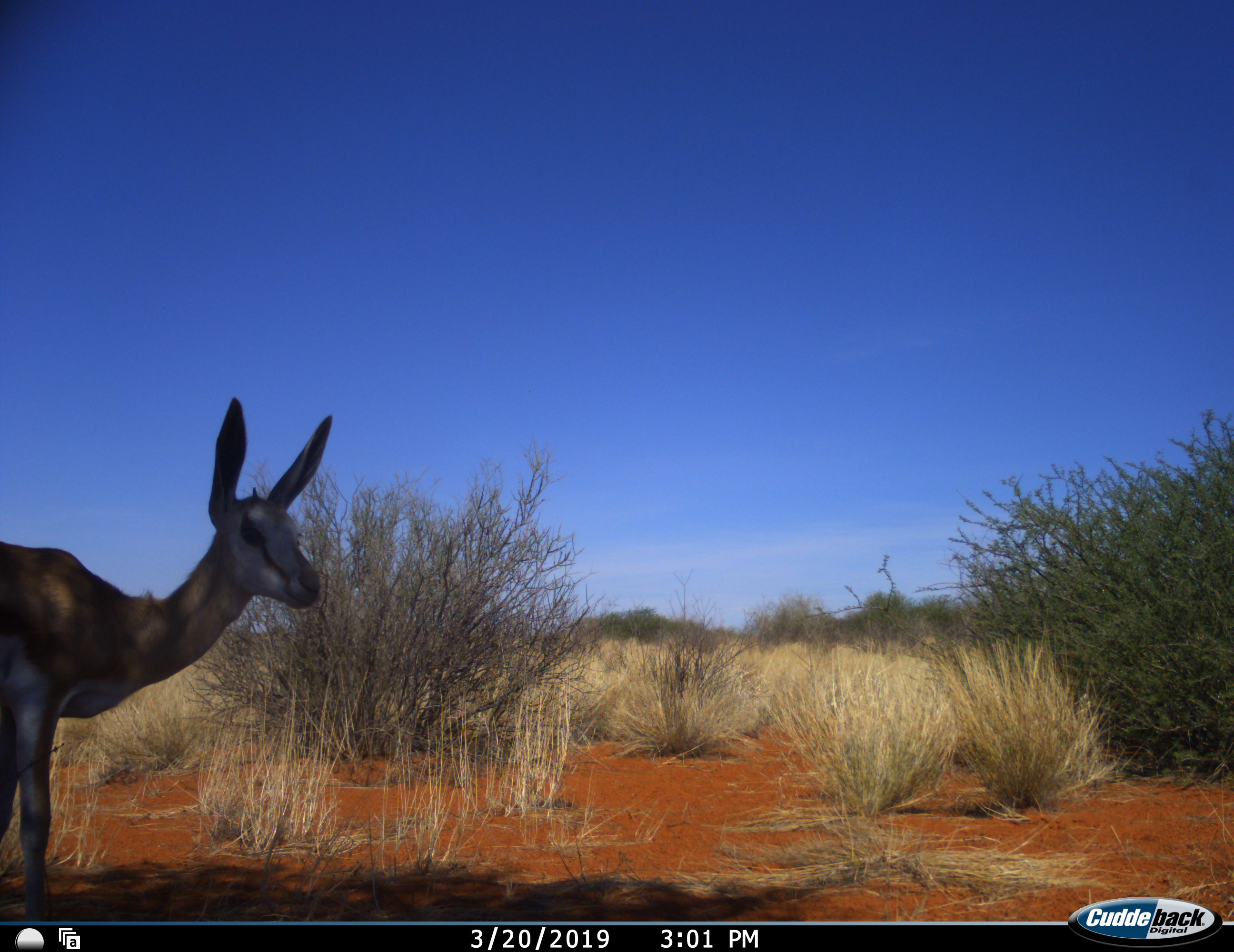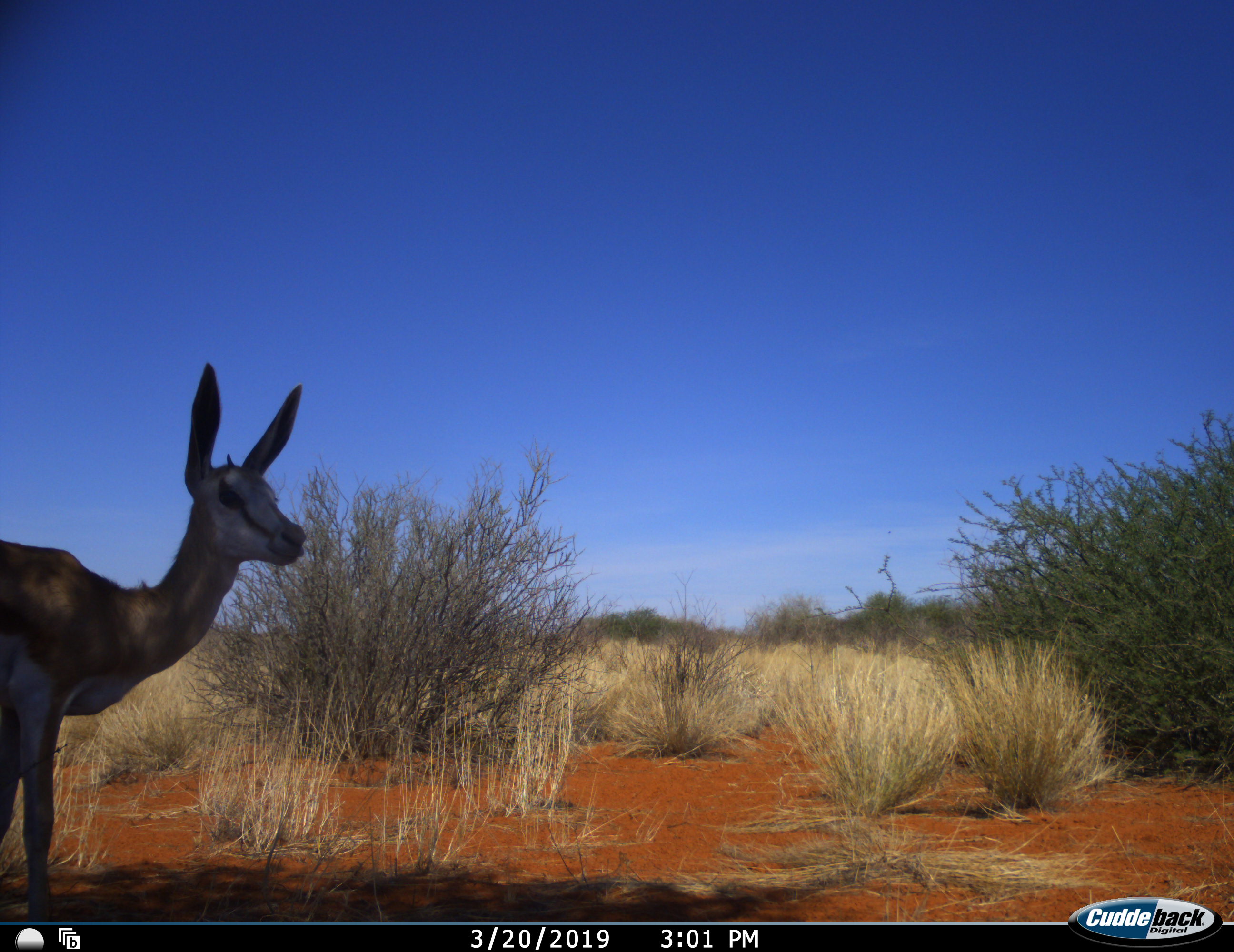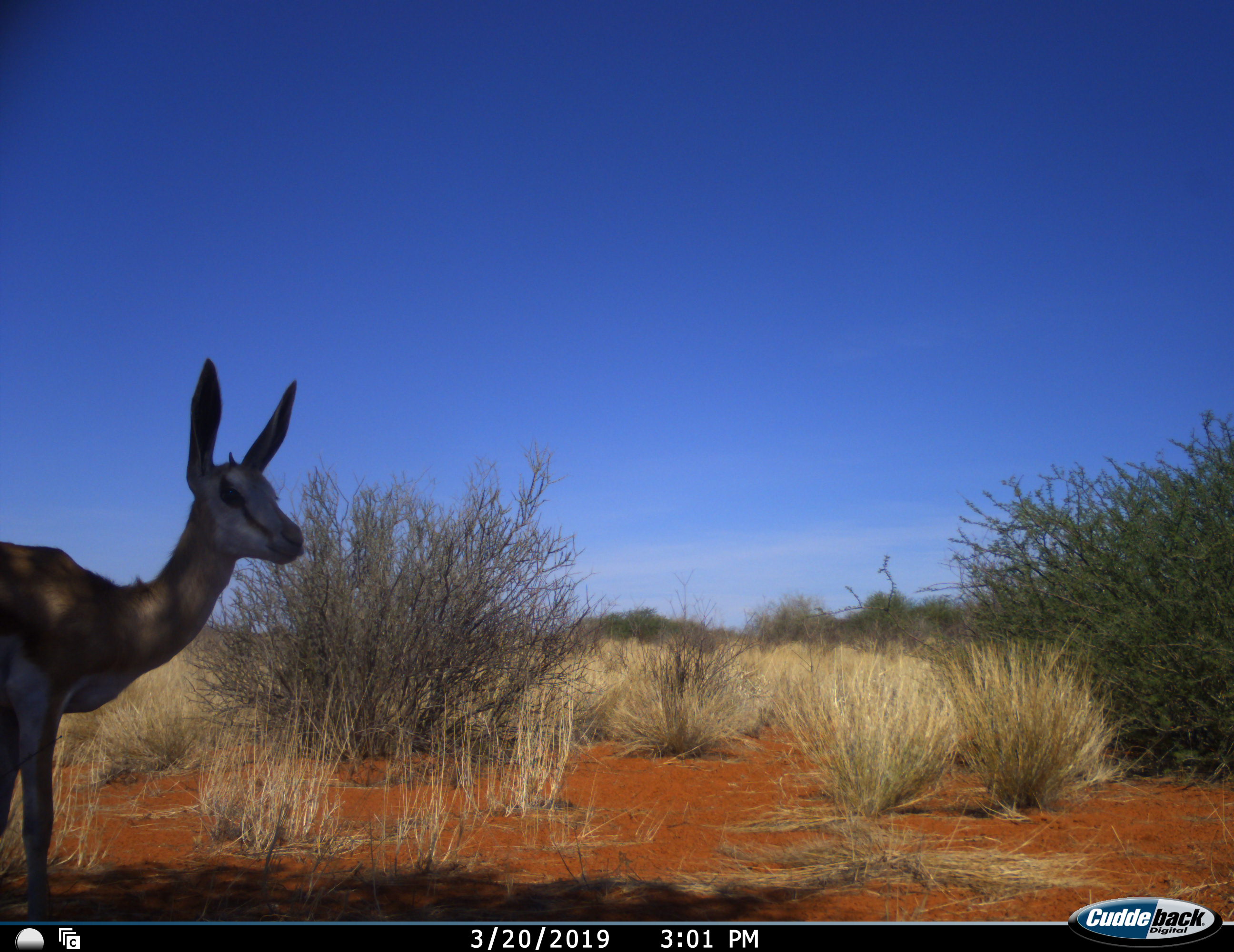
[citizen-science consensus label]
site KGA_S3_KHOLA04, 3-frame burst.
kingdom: Animalia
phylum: Chordata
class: Mammalia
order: Artiodactyla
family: Bovidae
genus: Antidorcas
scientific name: Antidorcas marsupialis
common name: springbok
Springbok (Antidorcas marsupialis), count 1. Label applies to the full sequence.